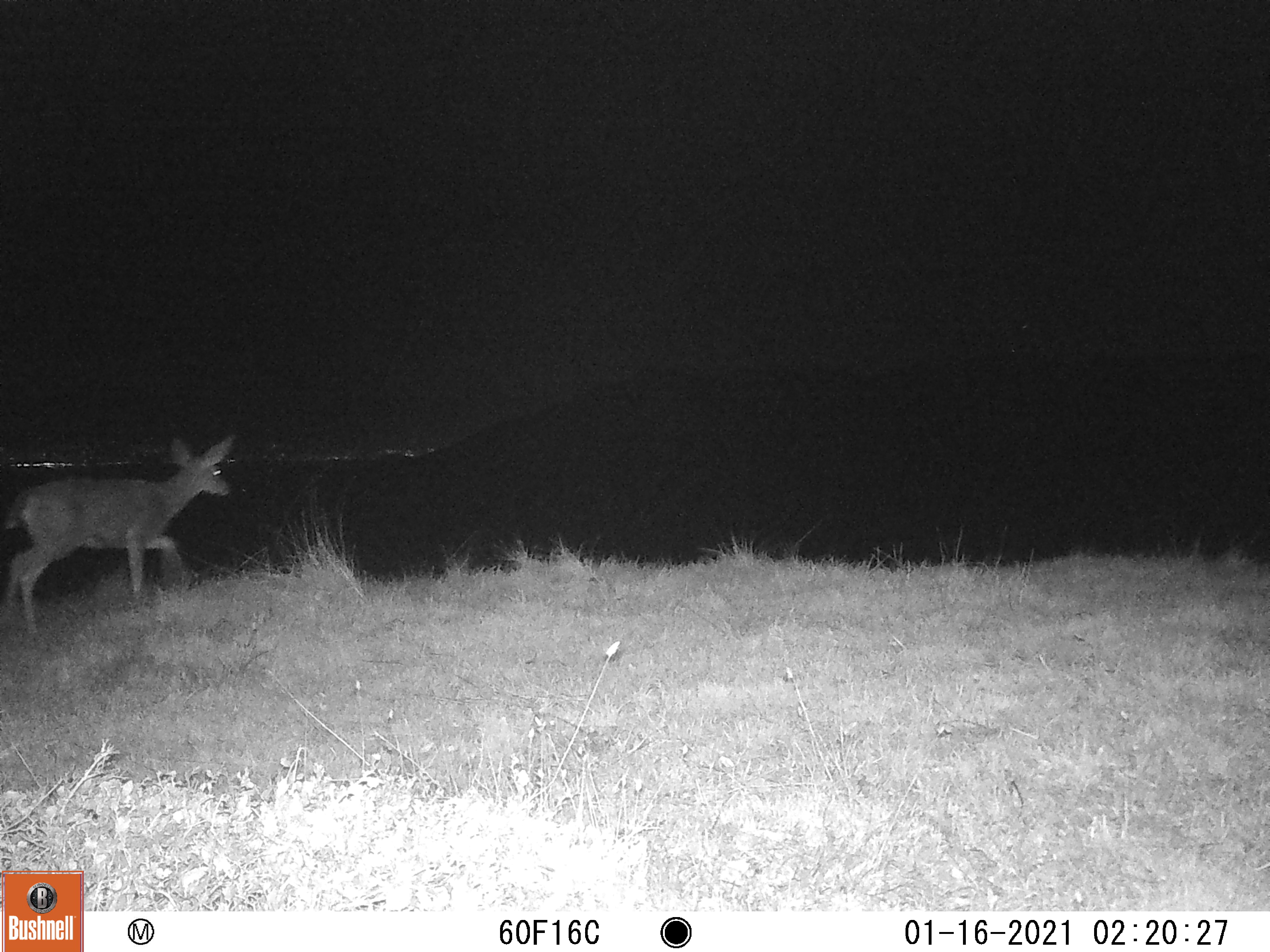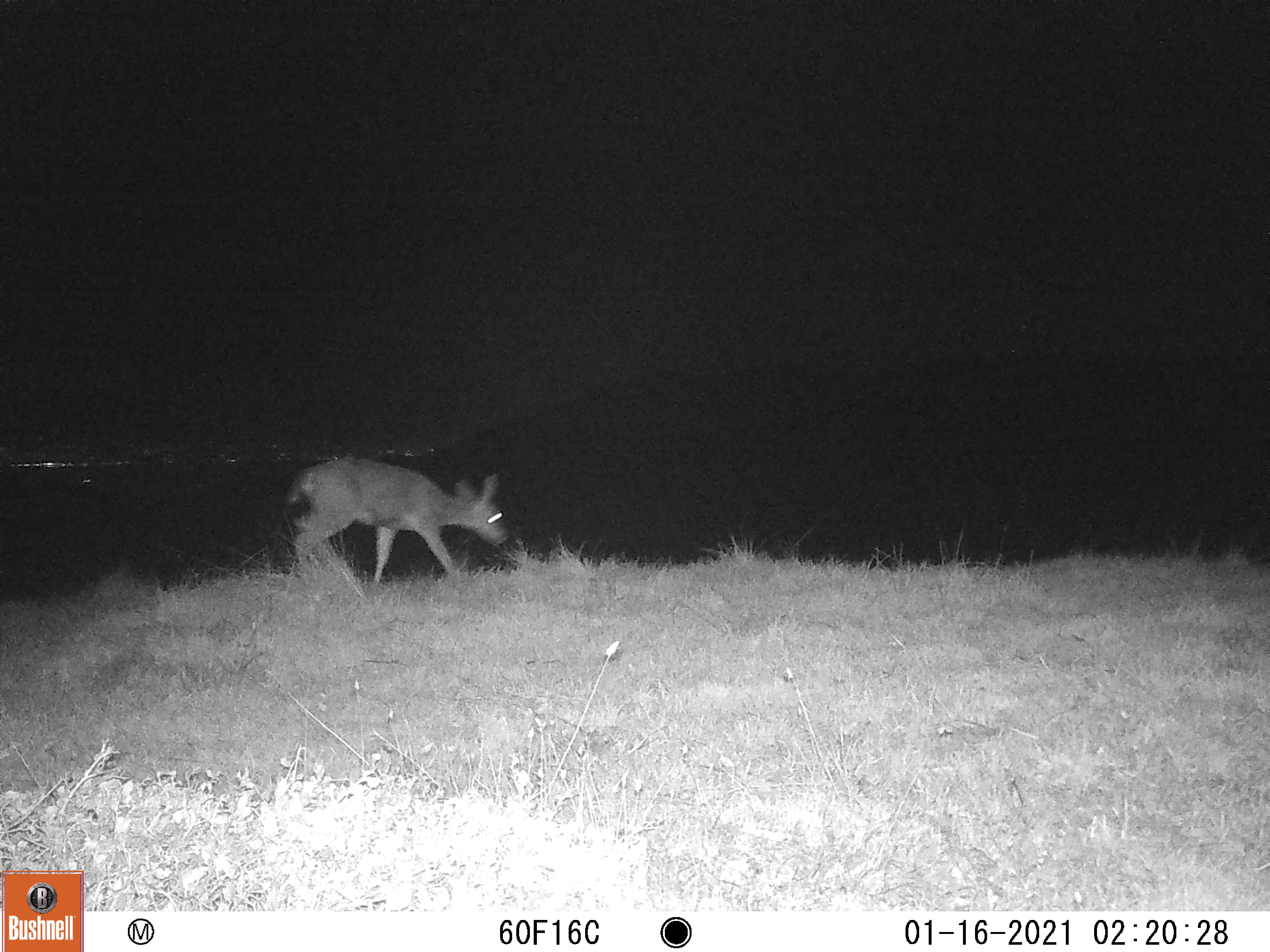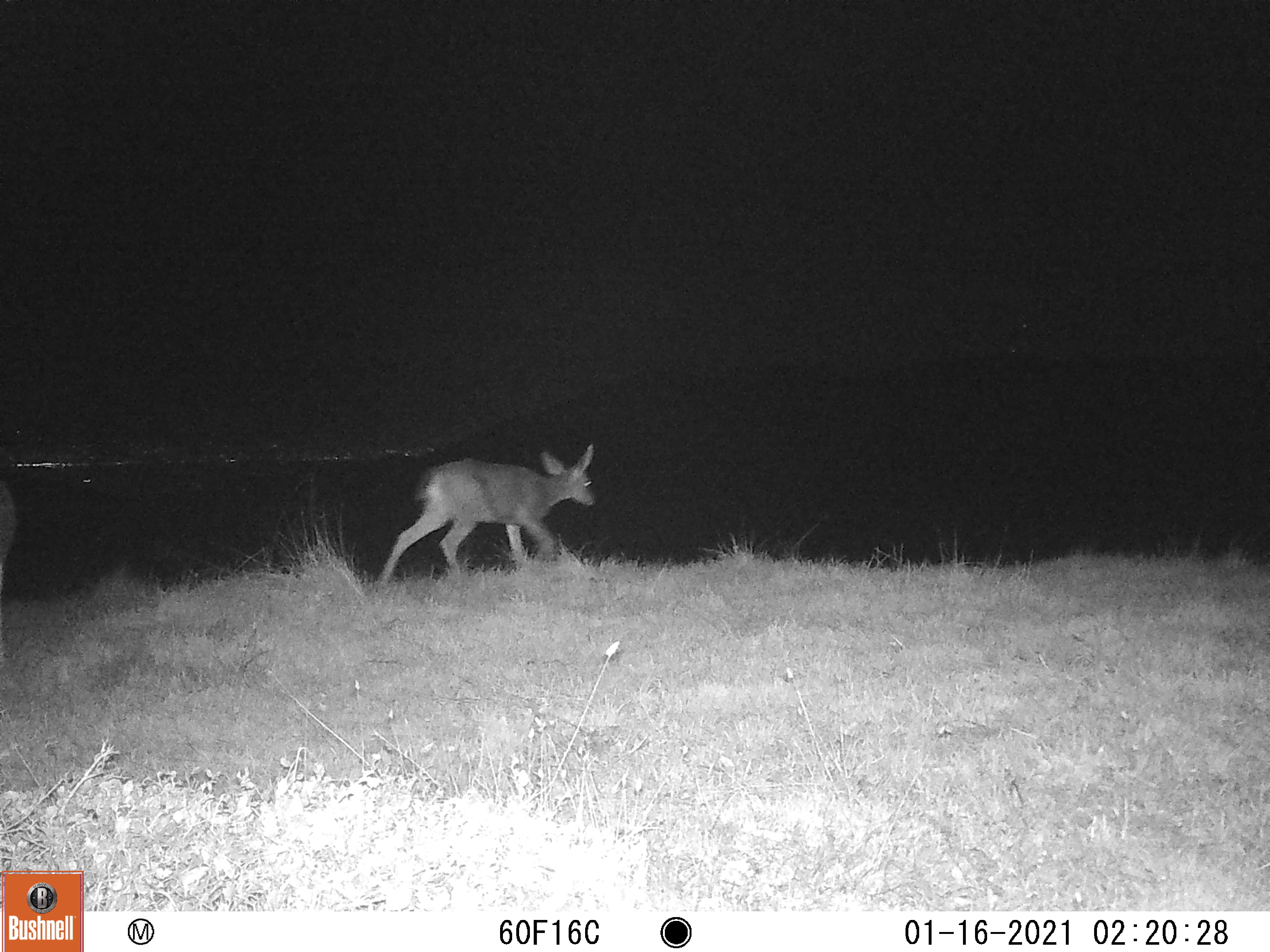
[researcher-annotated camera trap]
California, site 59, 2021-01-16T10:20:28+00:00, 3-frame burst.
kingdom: Animalia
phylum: Chordata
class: Mammalia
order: Artiodactyla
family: Cervidae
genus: Odocoileus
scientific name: Odocoileus hemionus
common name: mule deer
Mule deer (Odocoileus hemionus).